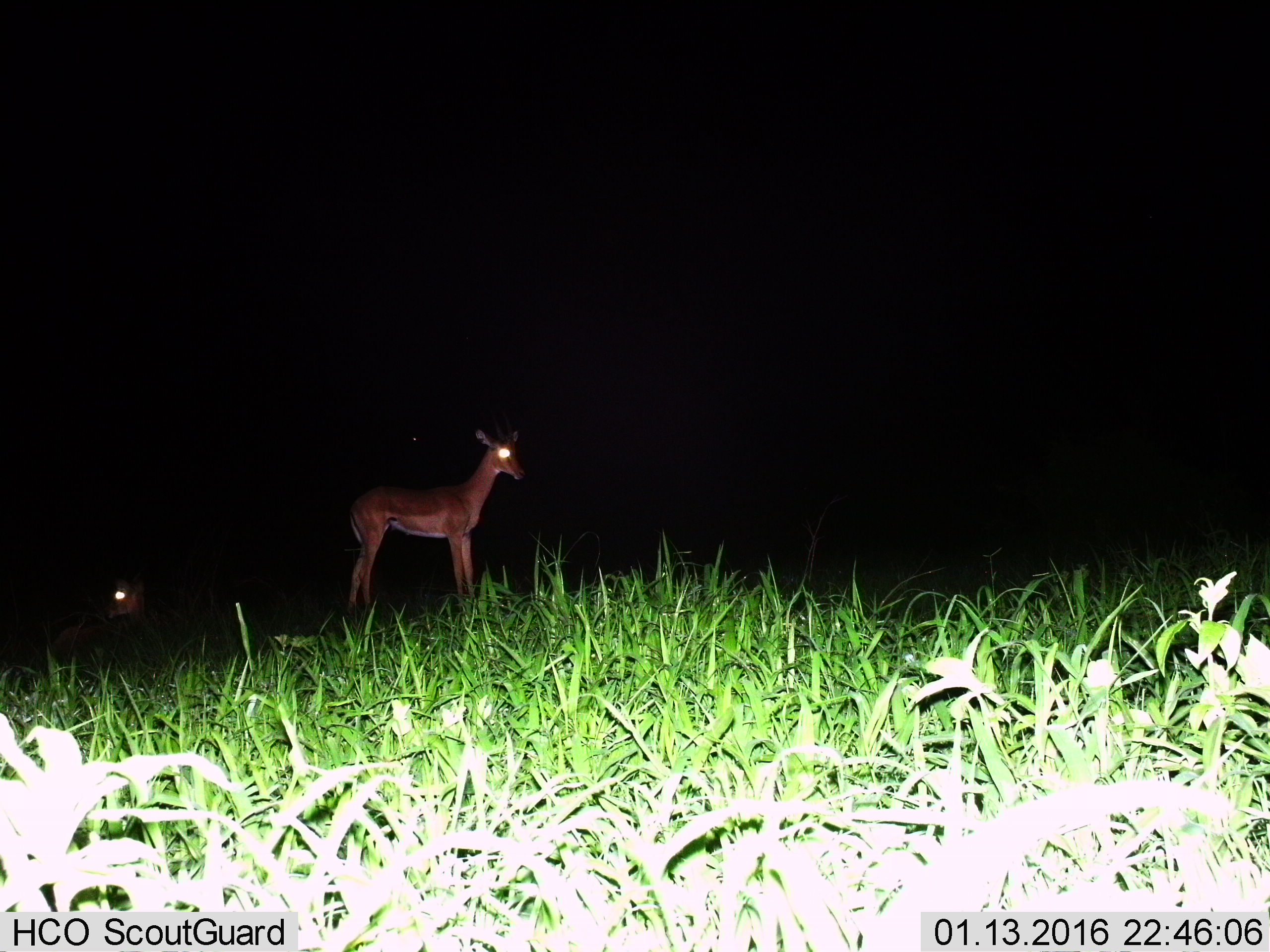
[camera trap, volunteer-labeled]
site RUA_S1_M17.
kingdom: Animalia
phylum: Chordata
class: Mammalia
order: Artiodactyla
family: Bovidae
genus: Aepyceros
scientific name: Aepyceros melampus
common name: impala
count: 2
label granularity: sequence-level